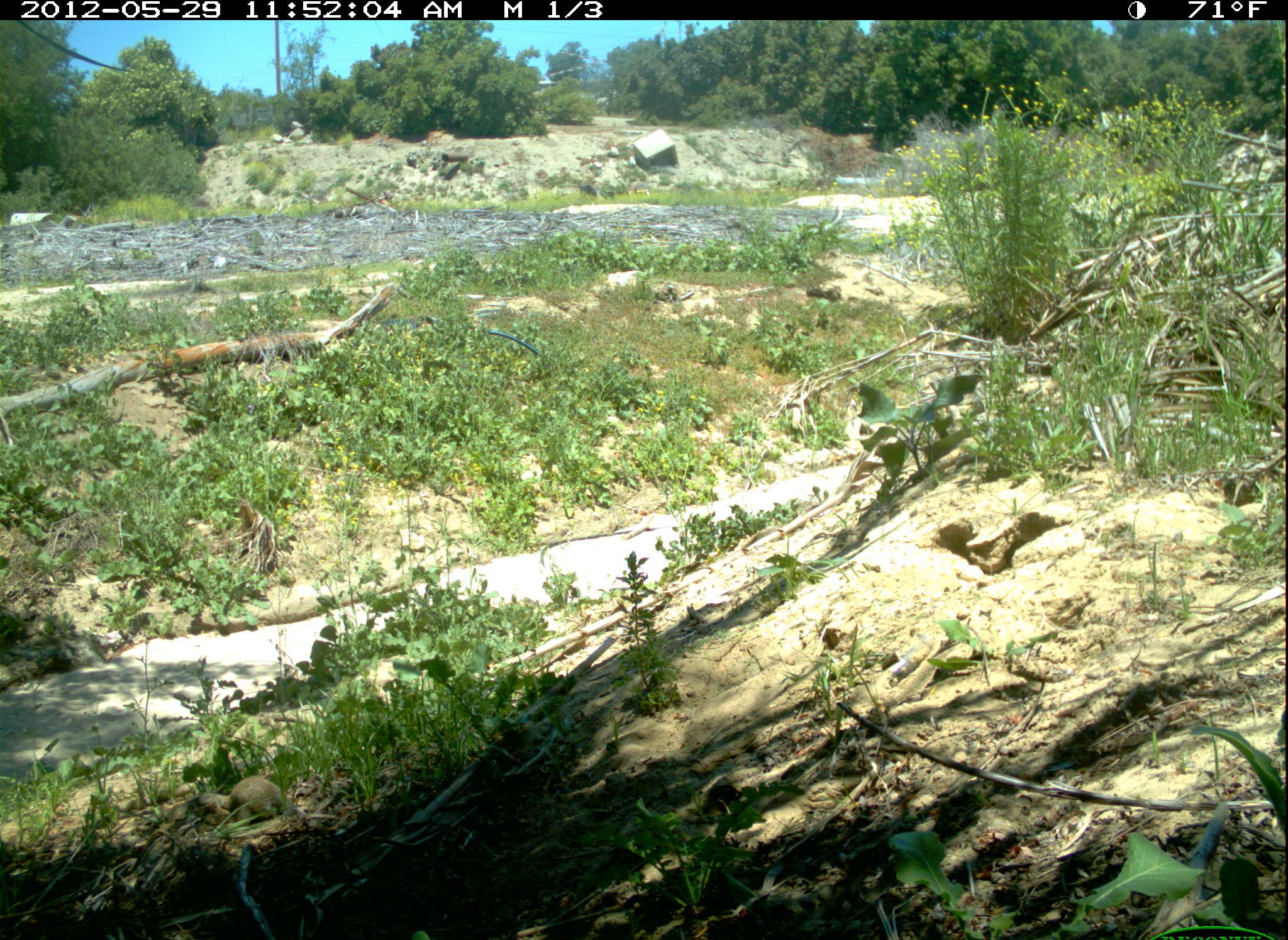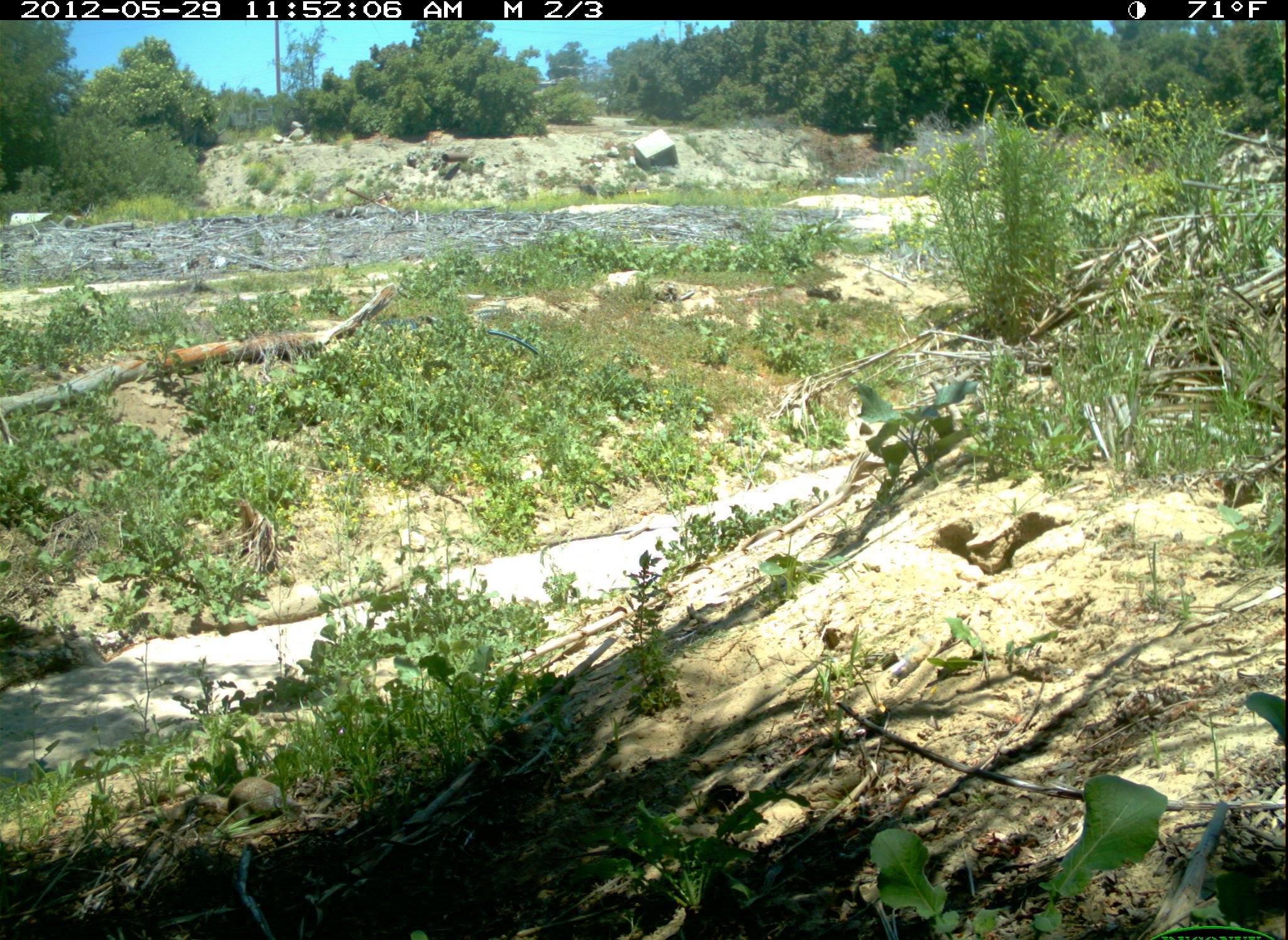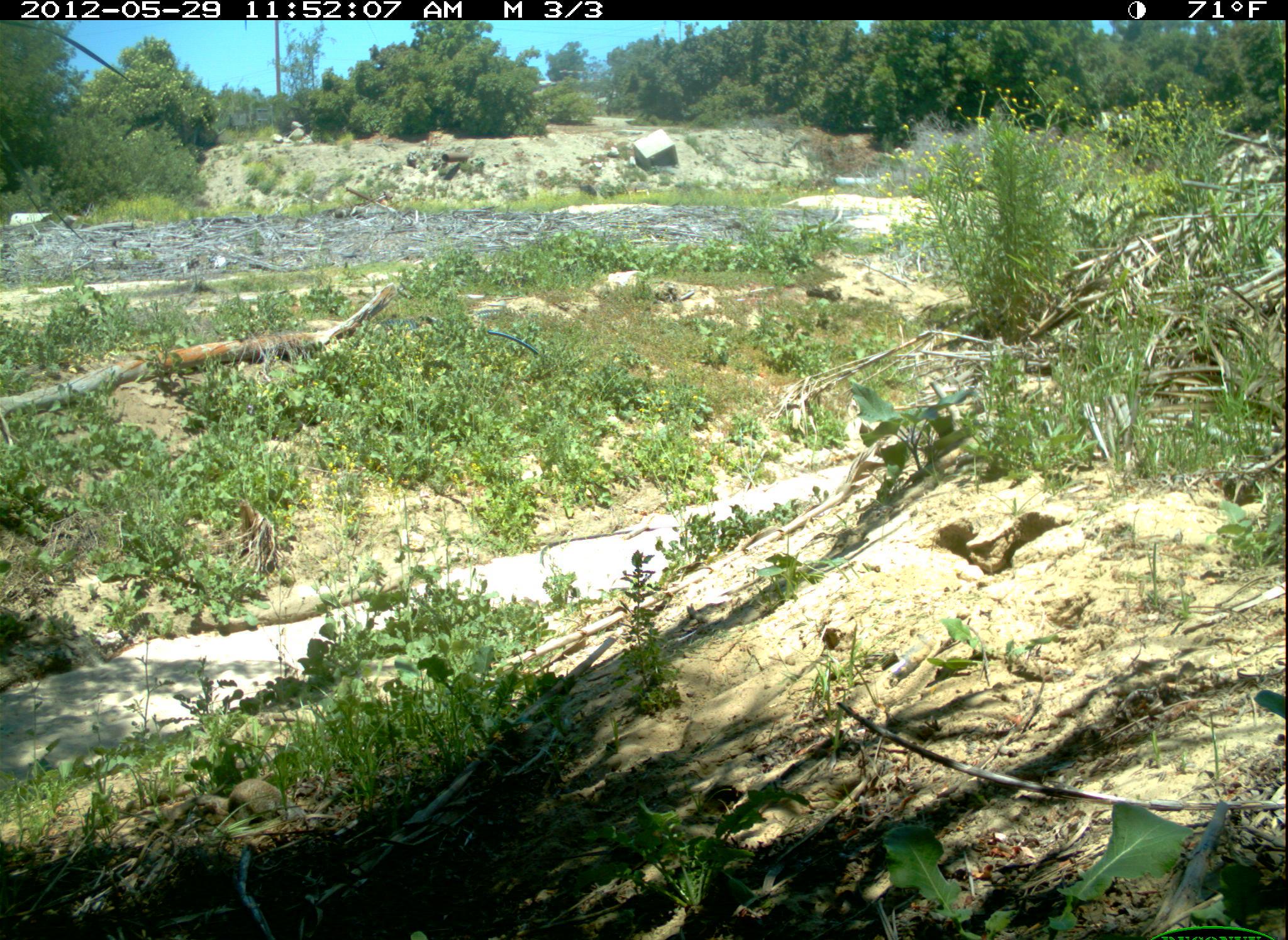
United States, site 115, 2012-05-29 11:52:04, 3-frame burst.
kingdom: Animalia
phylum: Chordata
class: Mammalia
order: Rodentia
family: Sciuridae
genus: Sciurus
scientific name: Sciurus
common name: squirrel